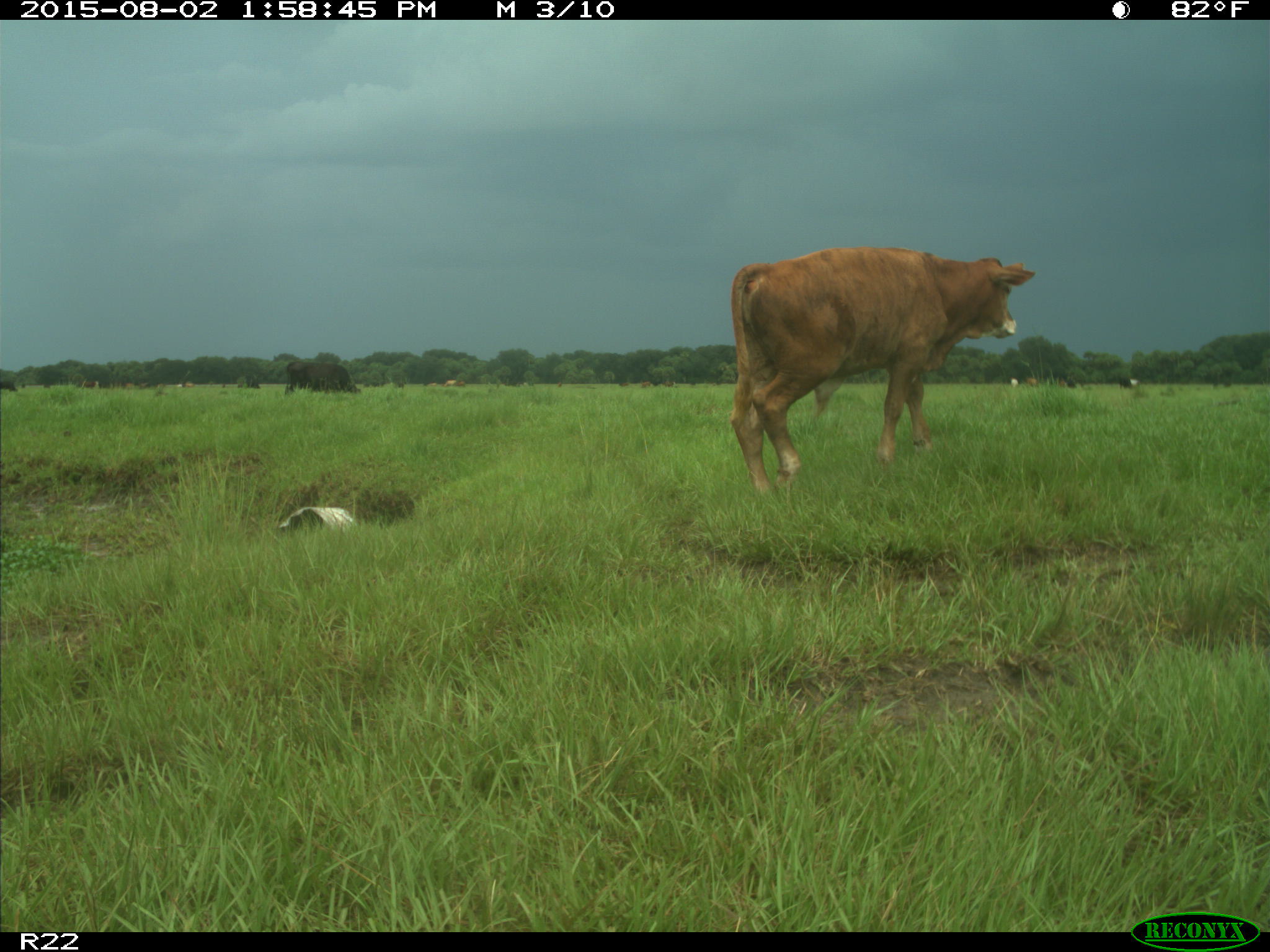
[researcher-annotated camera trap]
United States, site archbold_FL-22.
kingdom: Animalia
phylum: Chordata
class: Mammalia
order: Artiodactyla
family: Bovidae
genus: Bos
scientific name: Bos taurus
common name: domestic cow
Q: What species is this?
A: Bos taurus (domestic cow).